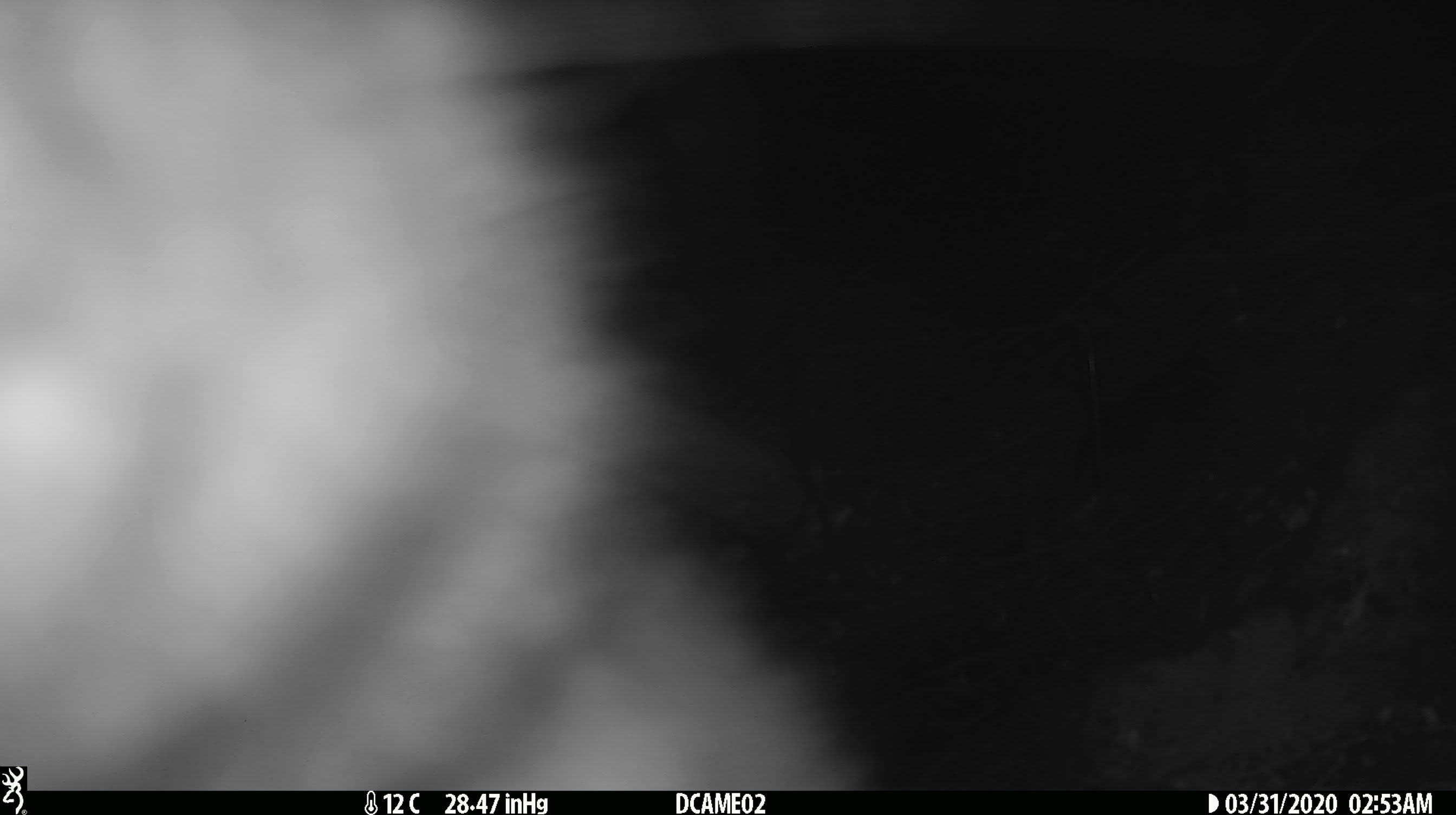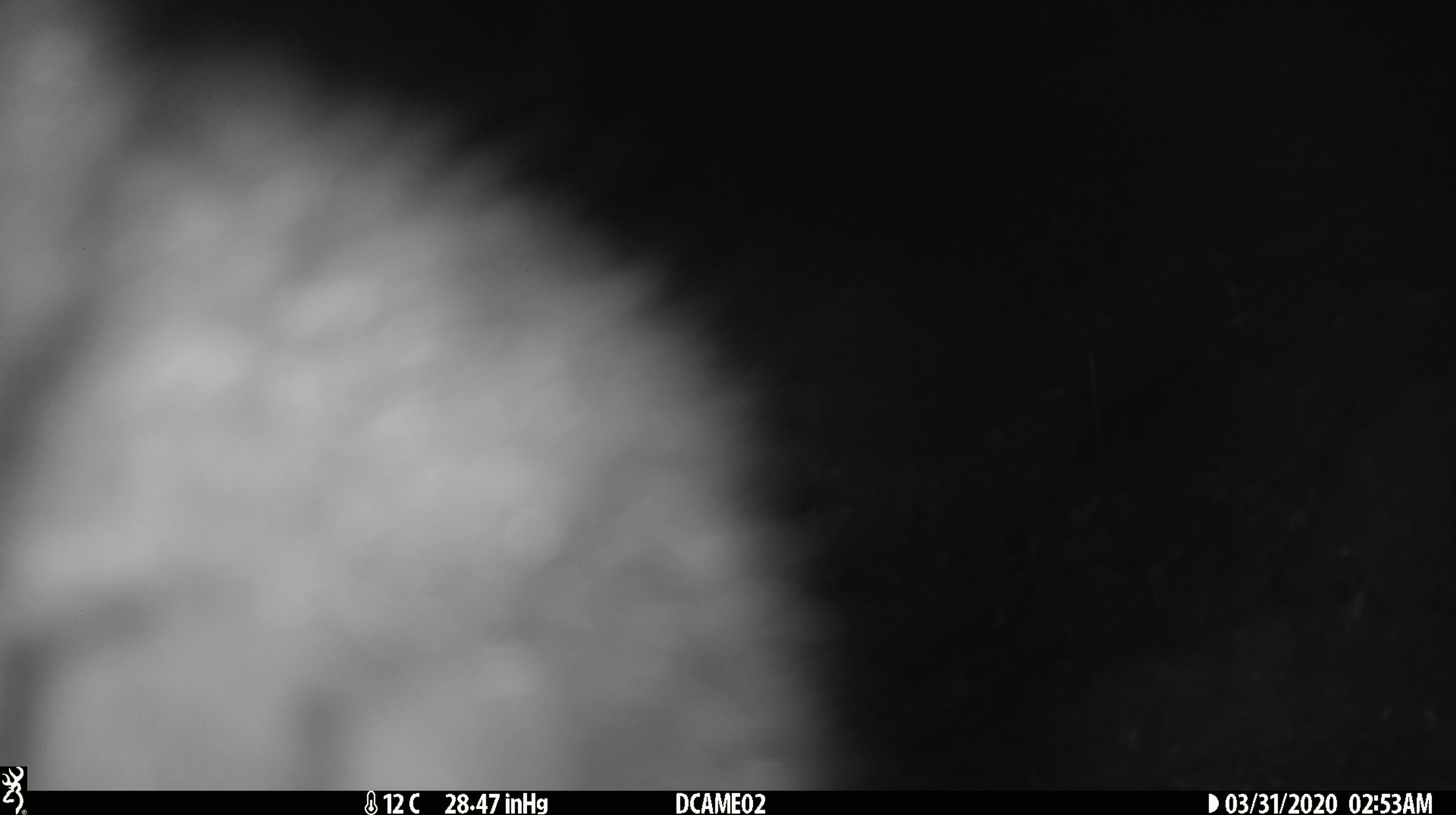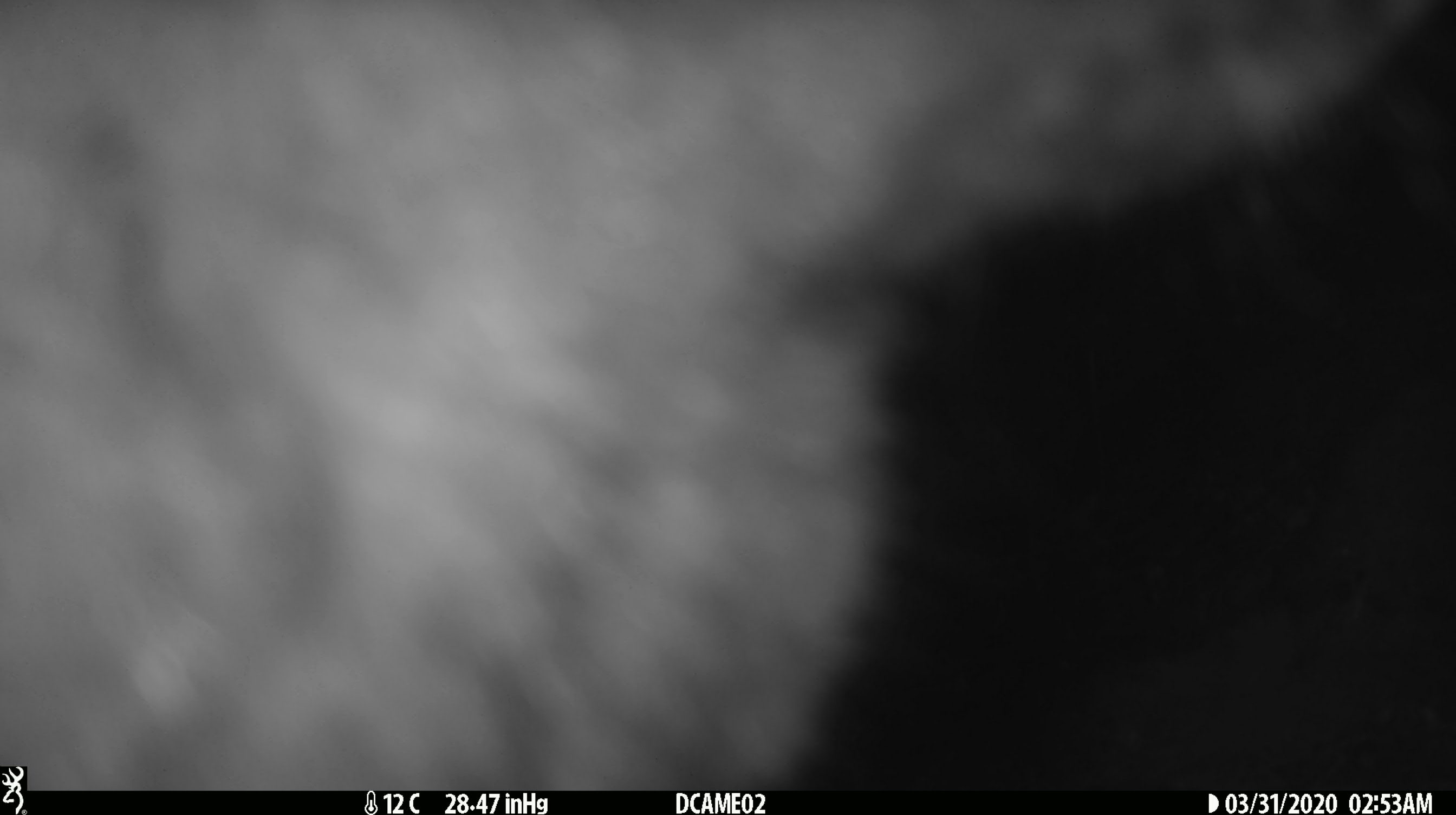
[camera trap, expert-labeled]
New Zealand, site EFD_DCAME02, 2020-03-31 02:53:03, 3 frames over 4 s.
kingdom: Animalia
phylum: Chordata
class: Mammalia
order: Diprotodontia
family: Phalangeridae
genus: Trichosurus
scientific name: Trichosurus vulpecula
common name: common brushtail possum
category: possum